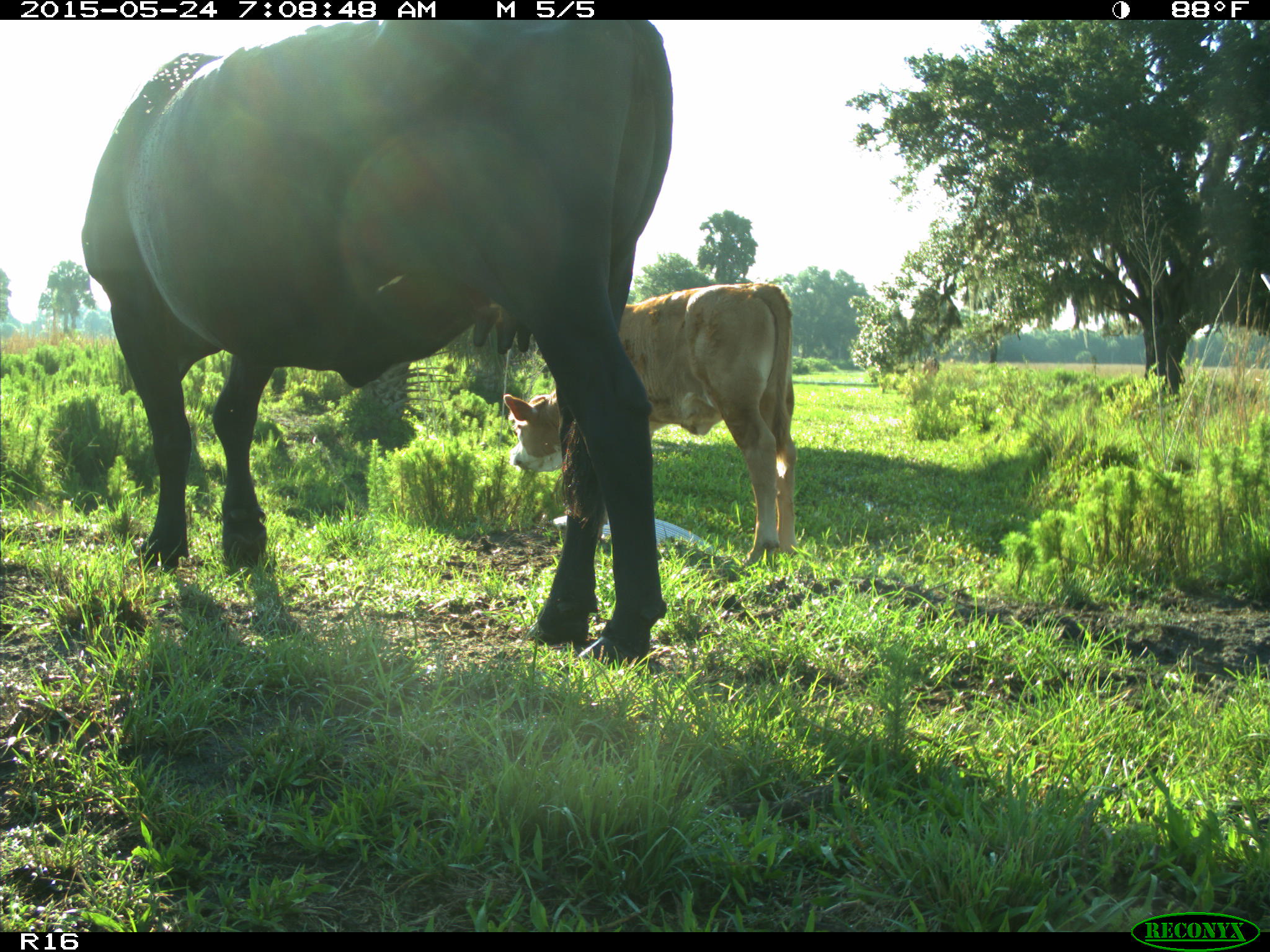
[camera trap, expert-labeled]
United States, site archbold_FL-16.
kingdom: Animalia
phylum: Chordata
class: Mammalia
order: Artiodactyla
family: Bovidae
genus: Bos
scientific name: Bos taurus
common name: domestic cow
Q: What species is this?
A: Bos taurus (domestic cow).